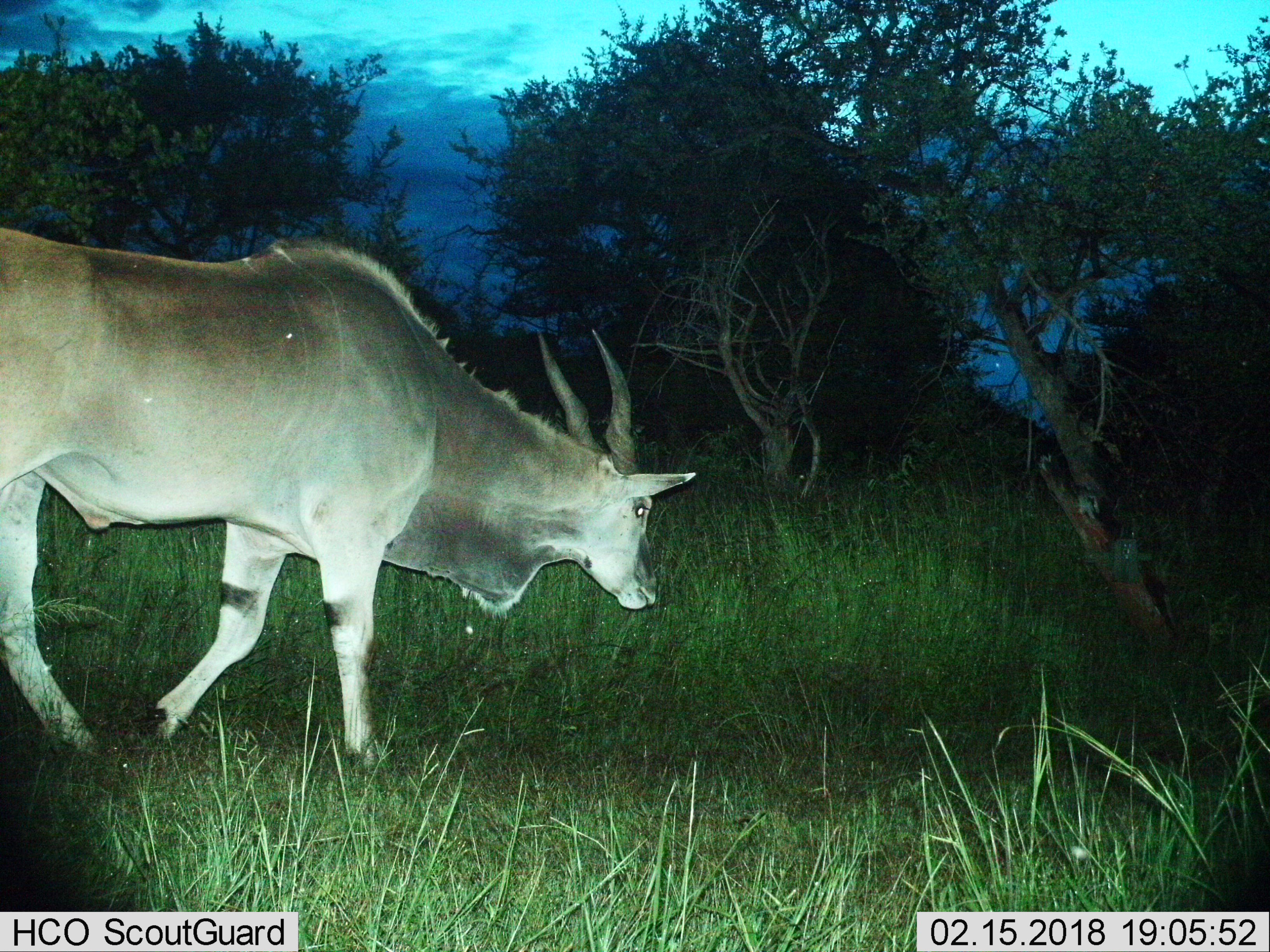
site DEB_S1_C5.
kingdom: Animalia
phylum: Chordata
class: Mammalia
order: Artiodactyla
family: Bovidae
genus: Tragelaphus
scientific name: Tragelaphus oryx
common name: eland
Eland (Tragelaphus oryx), count 1. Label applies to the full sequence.